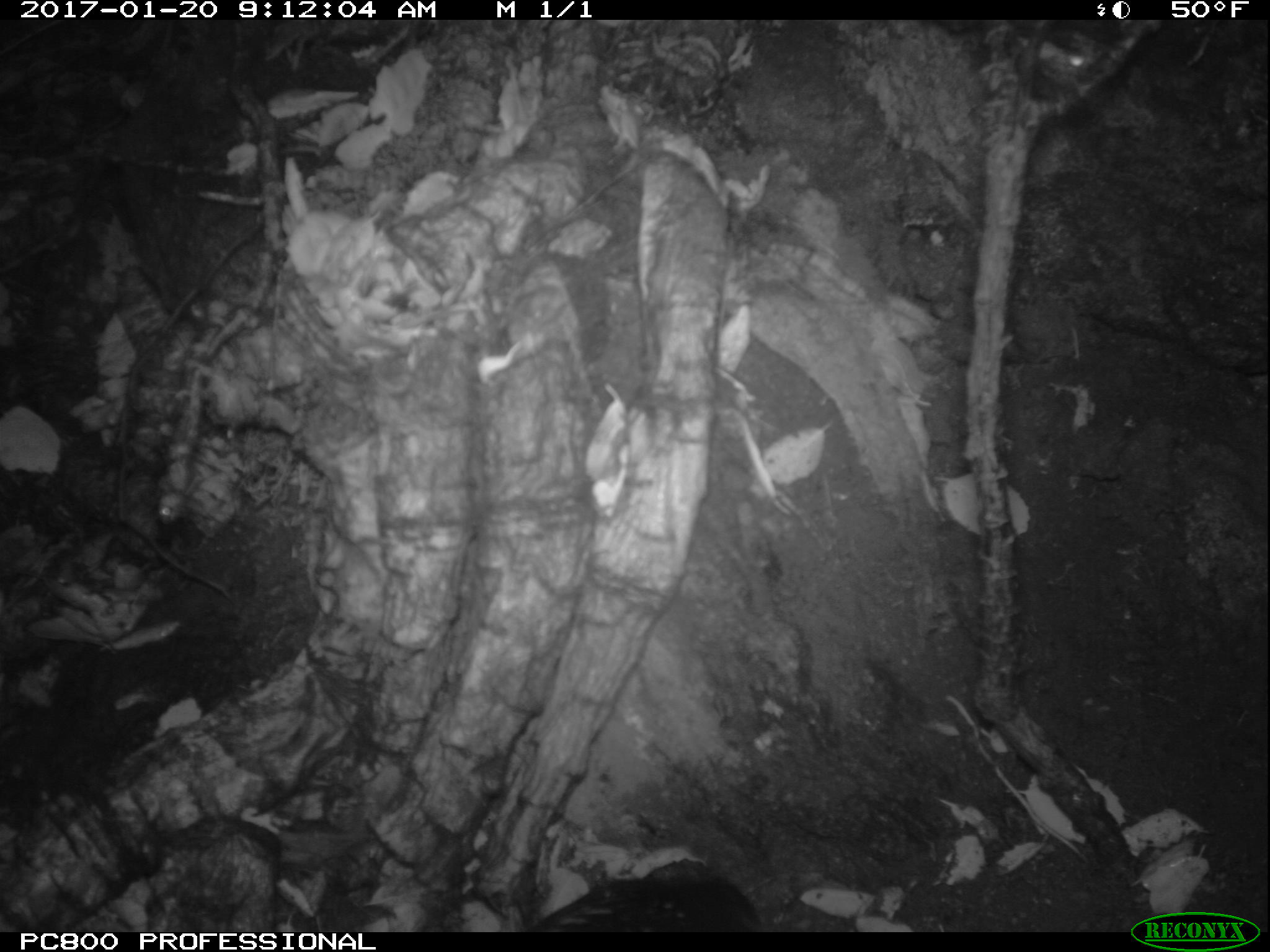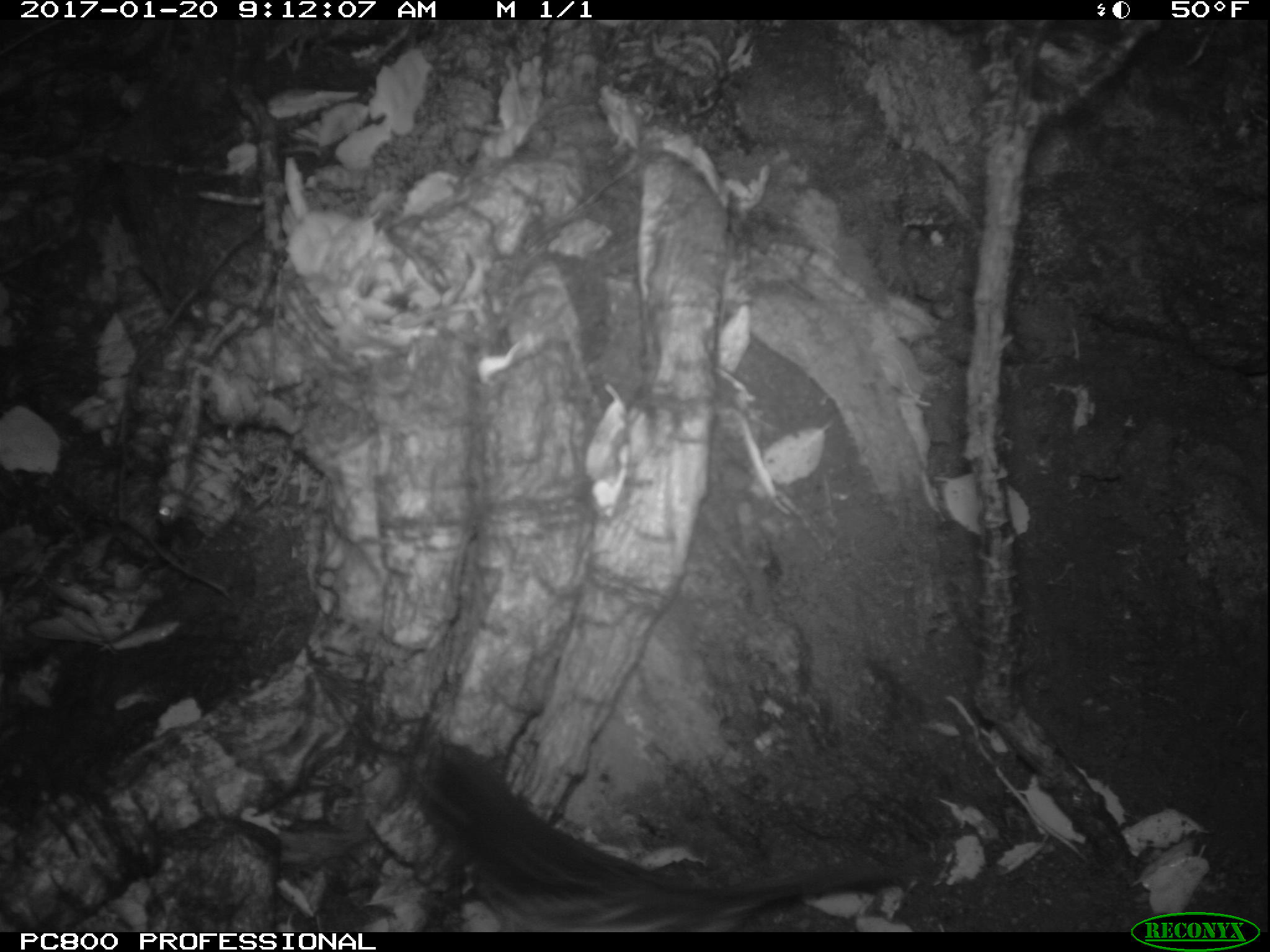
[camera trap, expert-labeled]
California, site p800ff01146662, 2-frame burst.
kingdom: Animalia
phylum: Chordata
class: Aves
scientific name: Aves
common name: bird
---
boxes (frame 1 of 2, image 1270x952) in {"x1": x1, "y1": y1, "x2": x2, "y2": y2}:
bird: {"x1": 536, "y1": 860, "x2": 761, "y2": 931}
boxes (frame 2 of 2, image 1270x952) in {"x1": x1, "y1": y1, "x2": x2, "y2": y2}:
bird: {"x1": 366, "y1": 745, "x2": 912, "y2": 931}